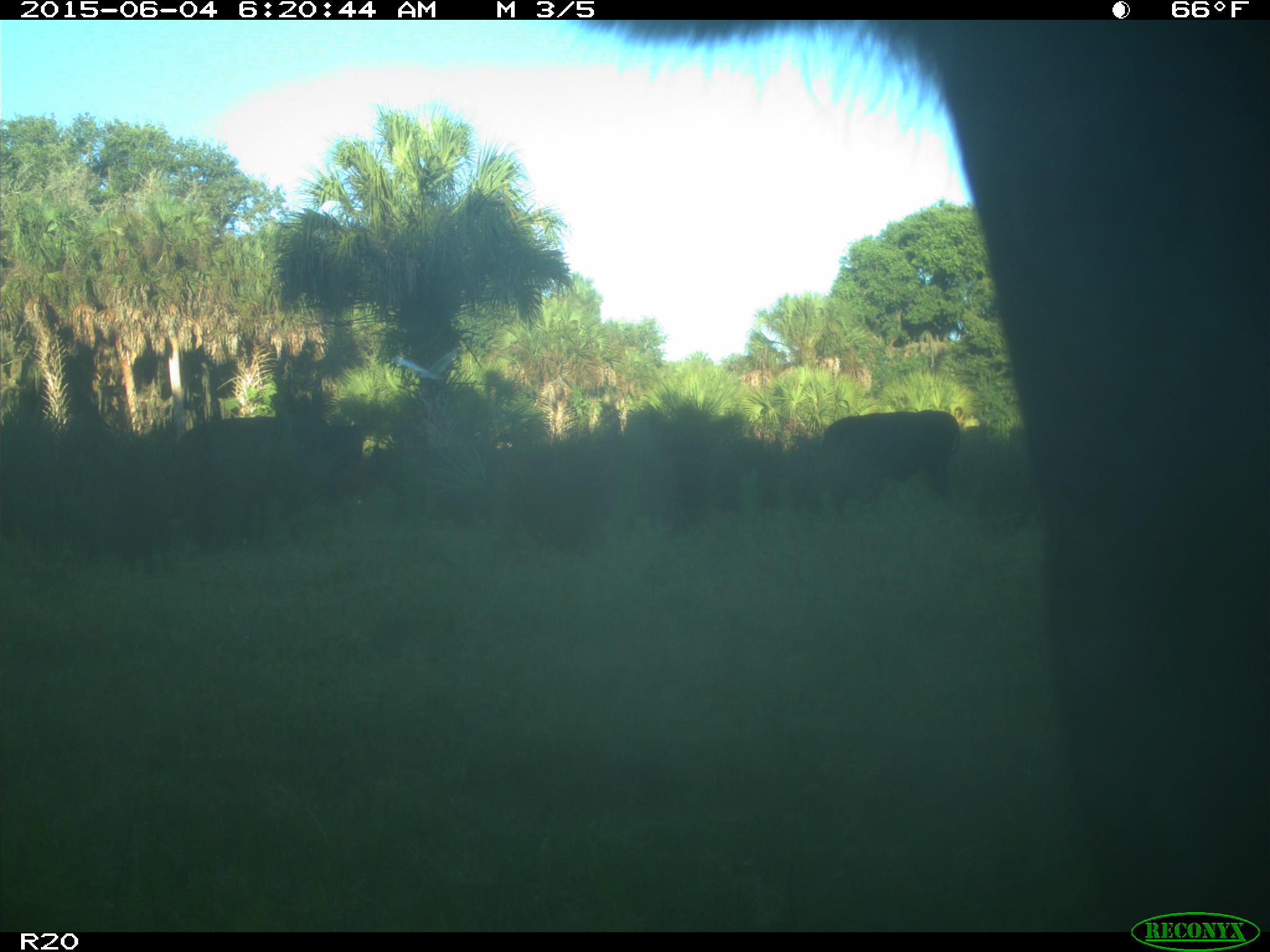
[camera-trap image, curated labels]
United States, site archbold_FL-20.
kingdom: Animalia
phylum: Chordata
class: Mammalia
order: Artiodactyla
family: Bovidae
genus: Bos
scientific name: Bos taurus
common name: domestic cow